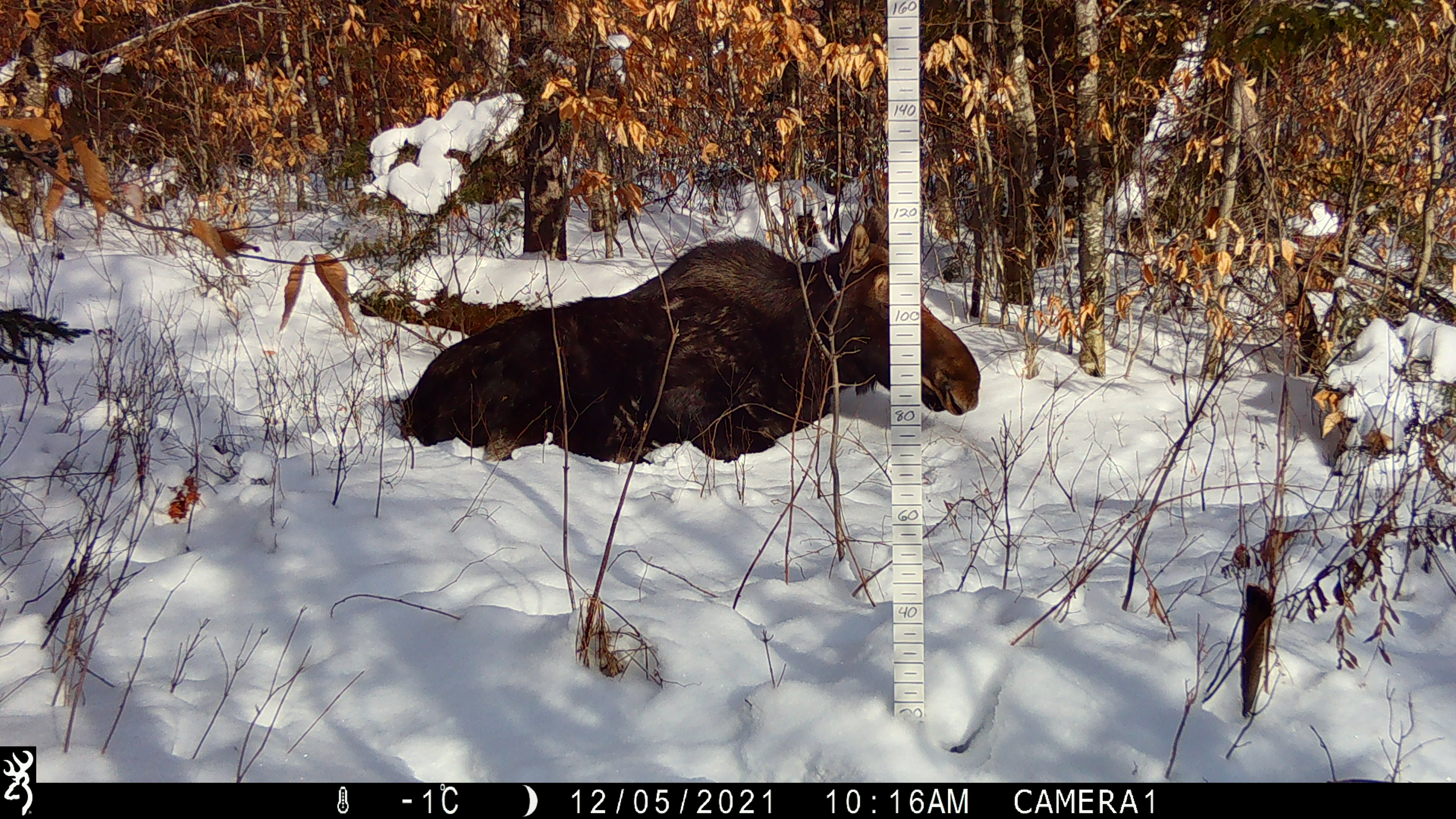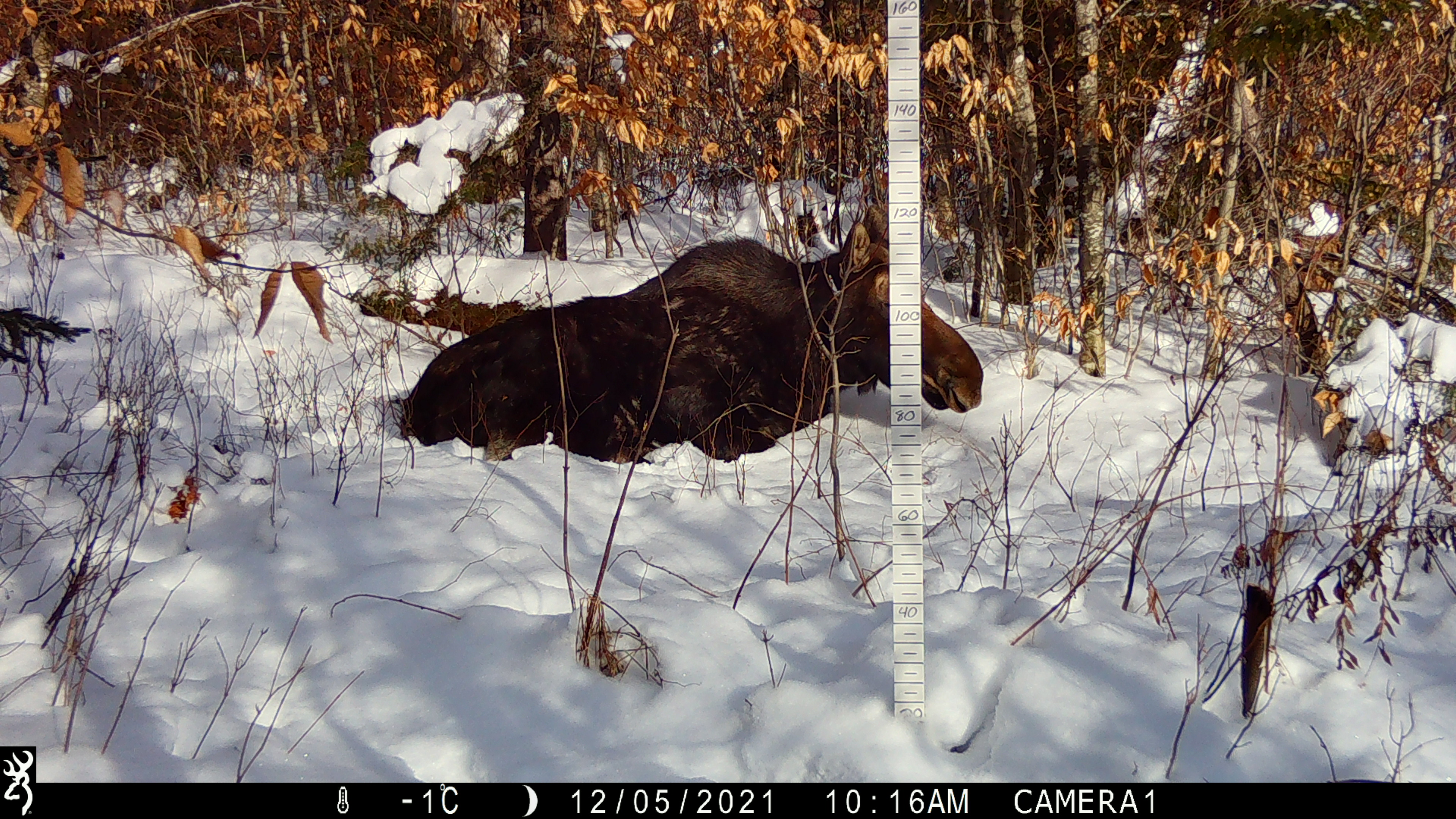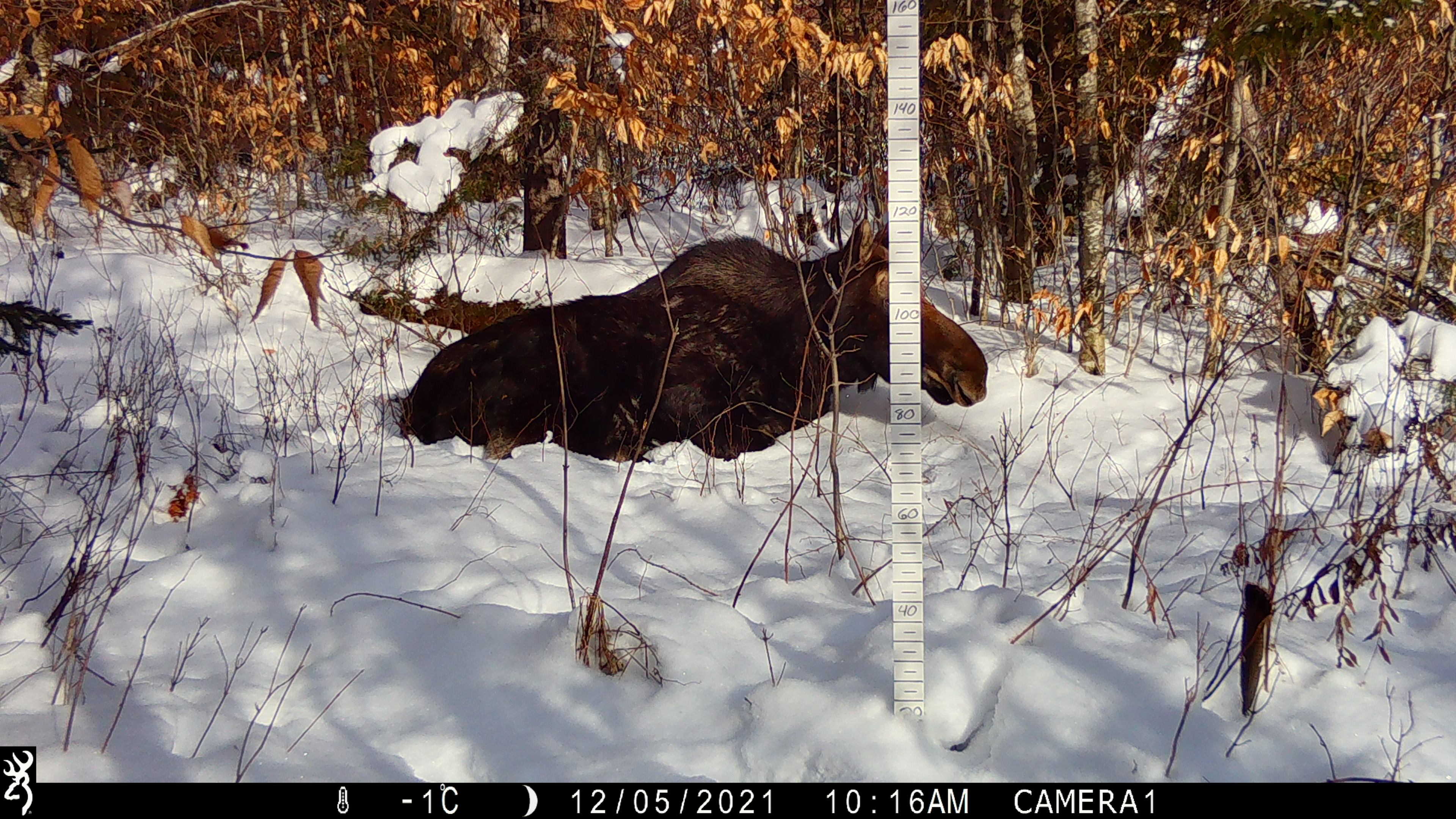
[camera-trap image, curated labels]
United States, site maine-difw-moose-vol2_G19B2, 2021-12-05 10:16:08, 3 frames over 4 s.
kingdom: Animalia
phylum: Chordata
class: Mammalia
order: Artiodactyla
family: Cervidae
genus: Alces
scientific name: Alces alces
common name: moose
Moose (Alces alces).